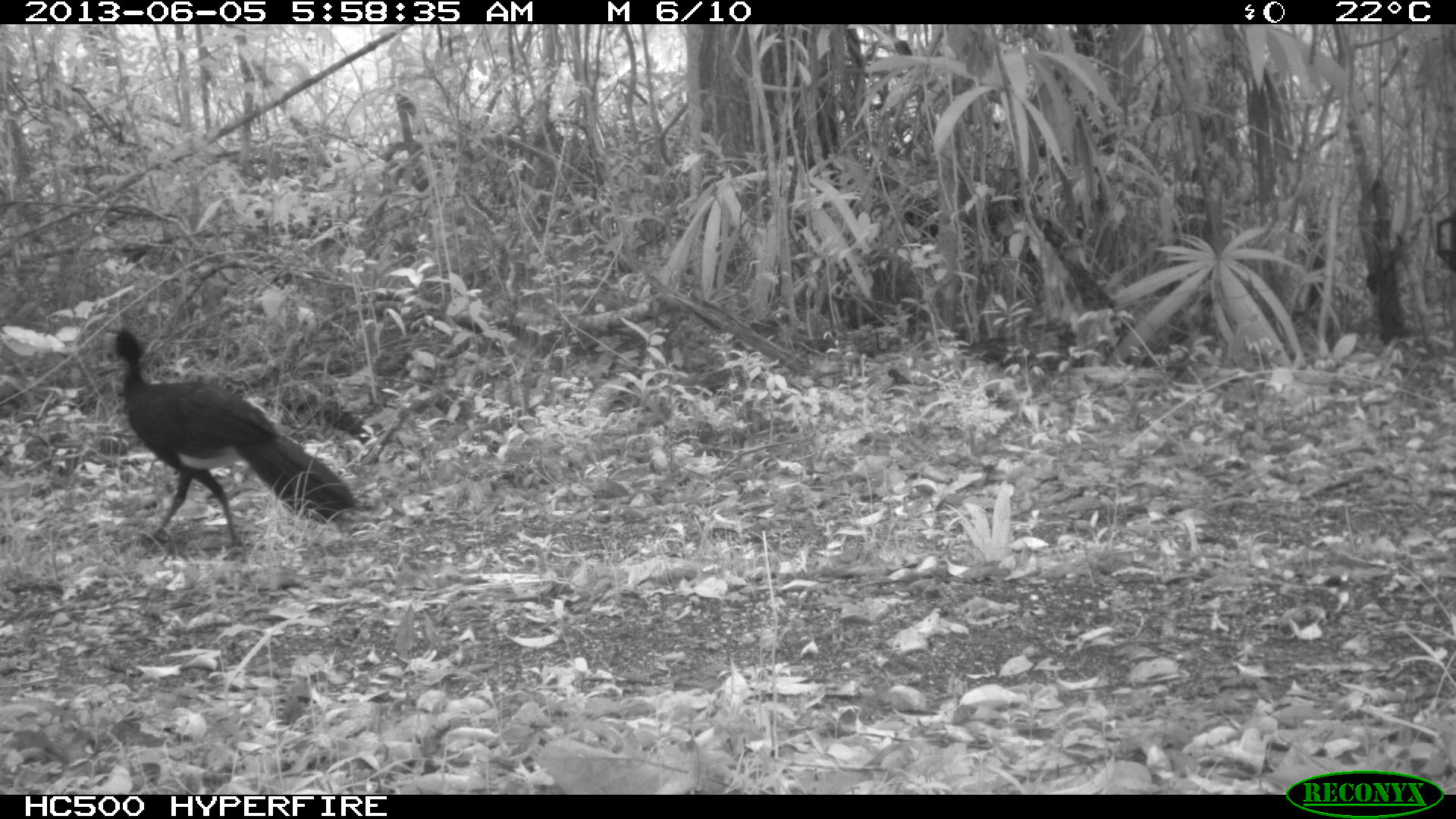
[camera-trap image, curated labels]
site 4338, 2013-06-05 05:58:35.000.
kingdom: Animalia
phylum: Chordata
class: Aves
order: Galliformes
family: Cracidae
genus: Crax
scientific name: Crax rubra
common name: great curassow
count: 1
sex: male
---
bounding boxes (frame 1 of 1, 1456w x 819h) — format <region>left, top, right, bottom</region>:
crax rubra: <region>94, 325, 359, 551</region>